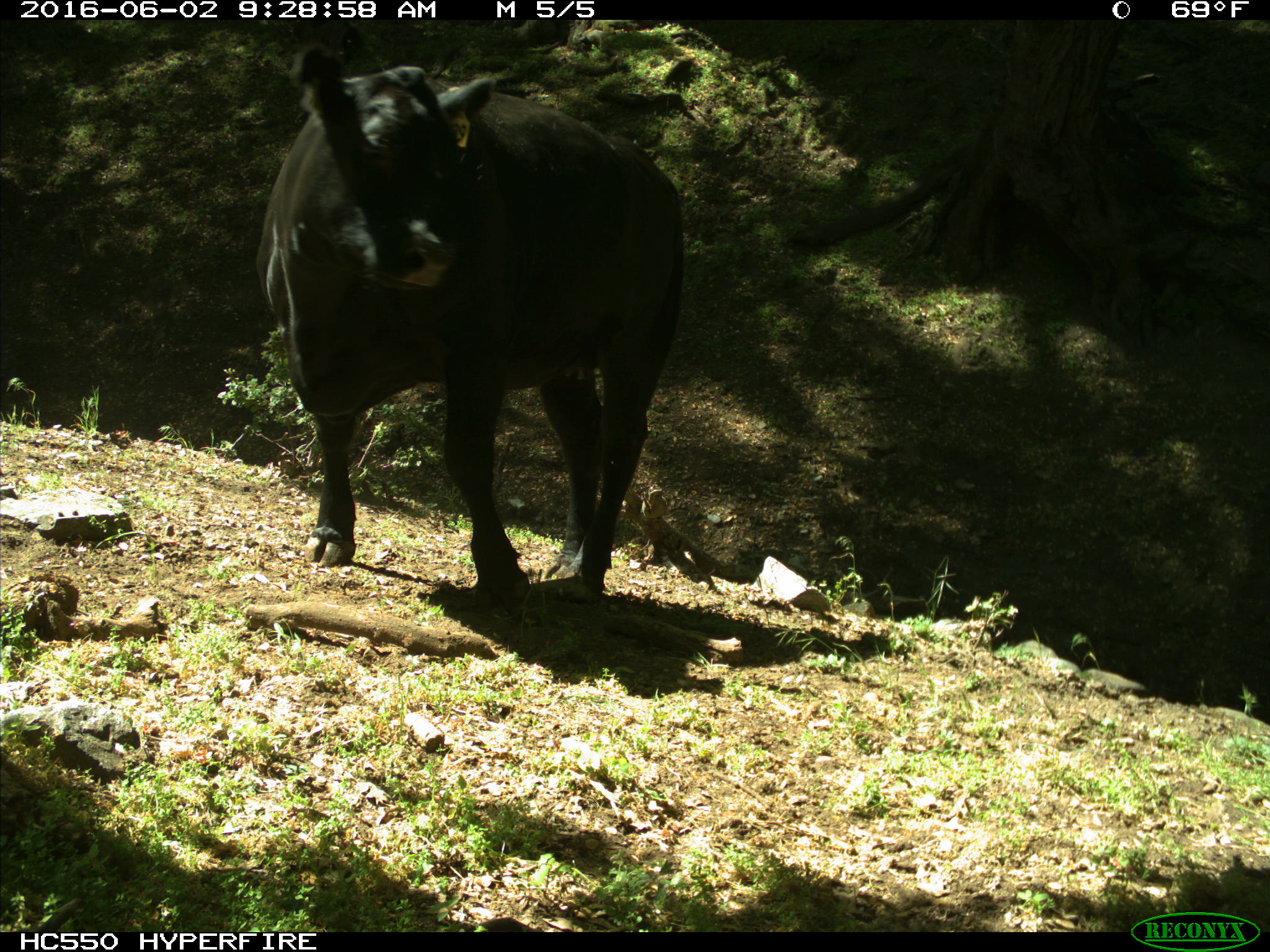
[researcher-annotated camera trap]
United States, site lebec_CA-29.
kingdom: Animalia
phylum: Chordata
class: Mammalia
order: Artiodactyla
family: Bovidae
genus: Bos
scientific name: Bos taurus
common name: domestic cow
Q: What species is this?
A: Bos taurus (domestic cow).